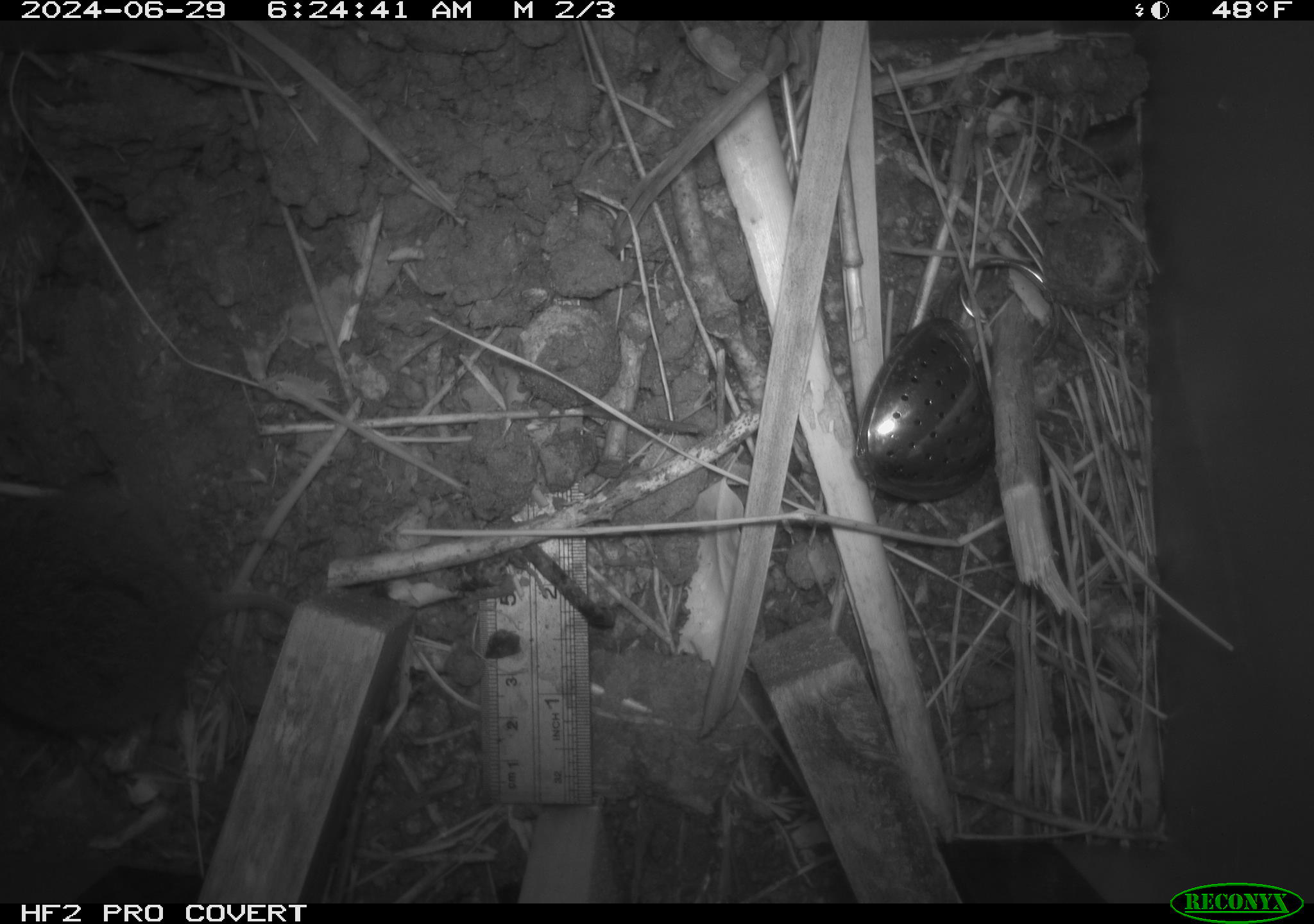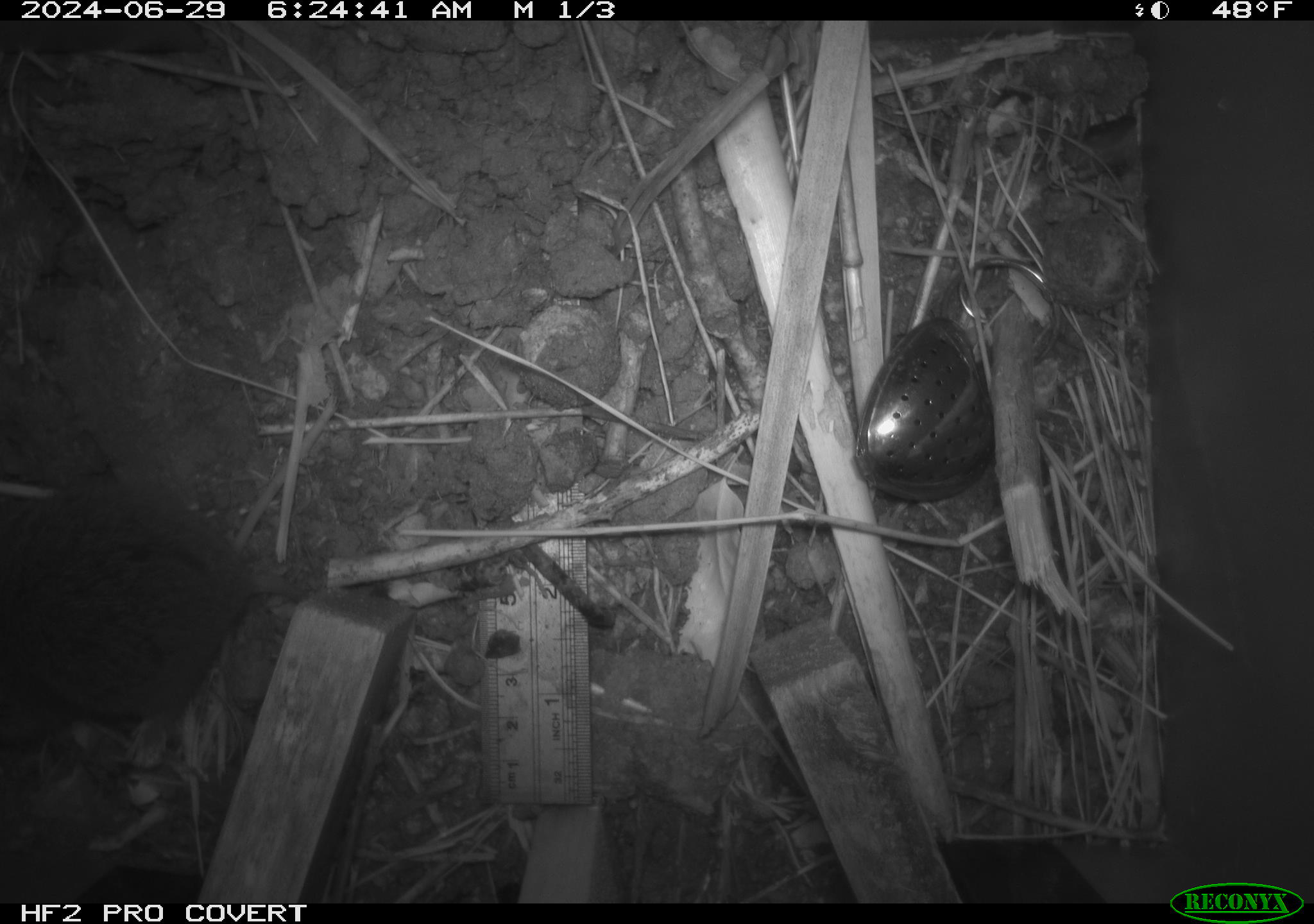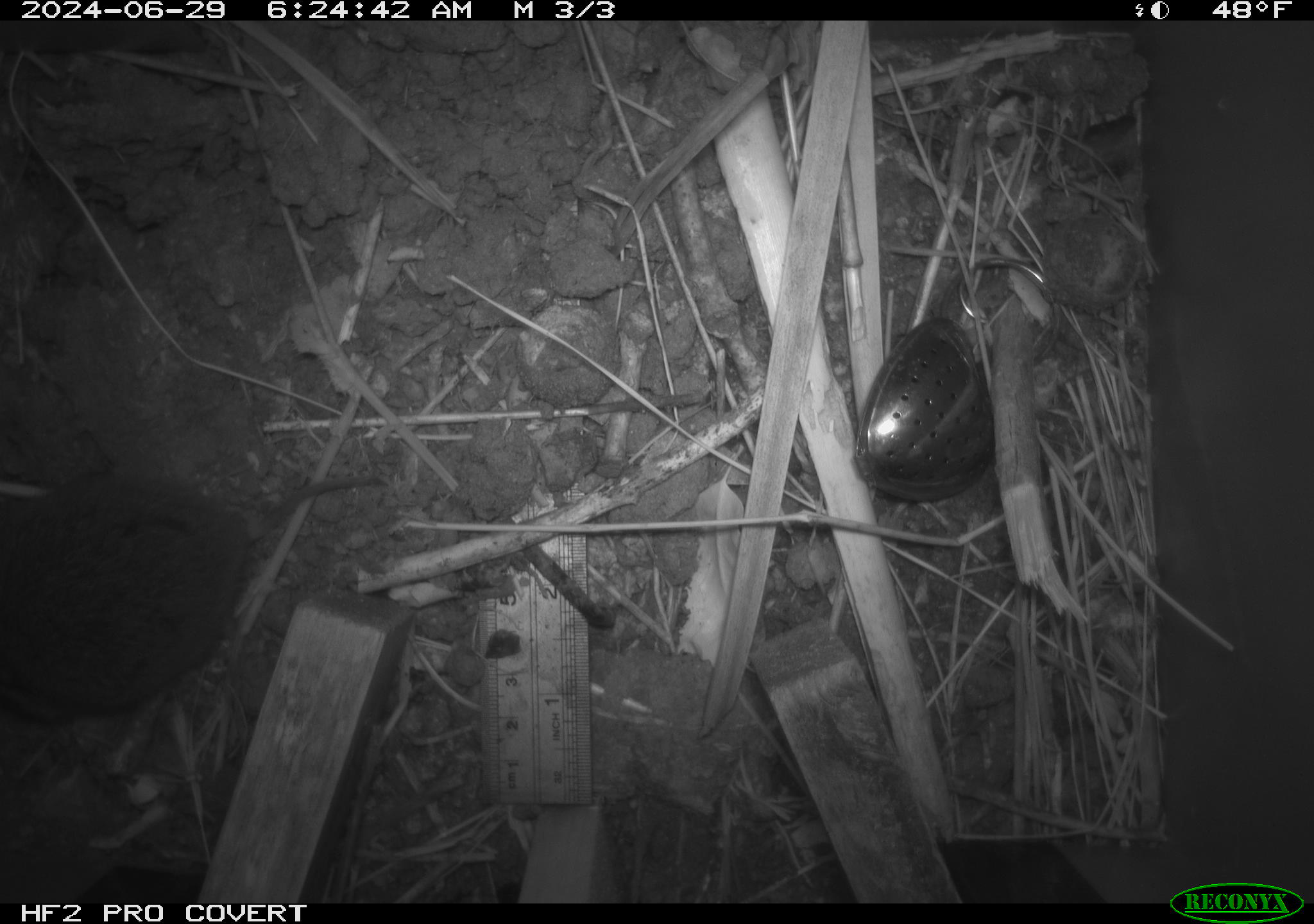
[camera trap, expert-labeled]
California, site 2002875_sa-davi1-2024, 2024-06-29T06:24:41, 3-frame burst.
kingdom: Animalia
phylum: Chordata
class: Mammalia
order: Rodentia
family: Cricetidae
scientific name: Arvicolinae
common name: voles, lemmings, and muskrats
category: arvicolinae subfamily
Arvicolinae subfamily (voles, lemmings, and muskrats) (Arvicolinae).